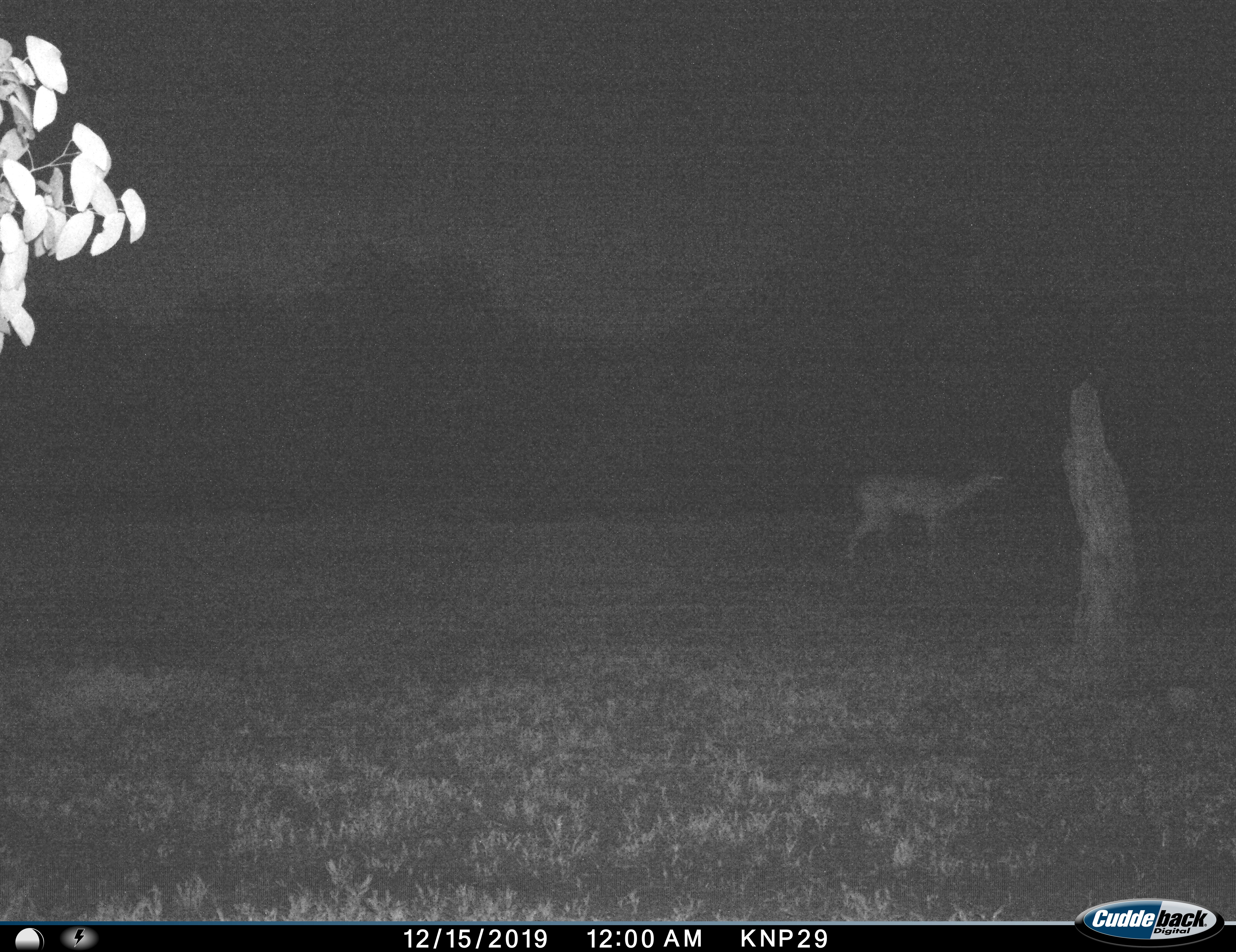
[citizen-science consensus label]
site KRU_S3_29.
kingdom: Animalia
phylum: Chordata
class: Mammalia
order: Artiodactyla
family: Bovidae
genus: Aepyceros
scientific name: Aepyceros melampus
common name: impala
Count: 1.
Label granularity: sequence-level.